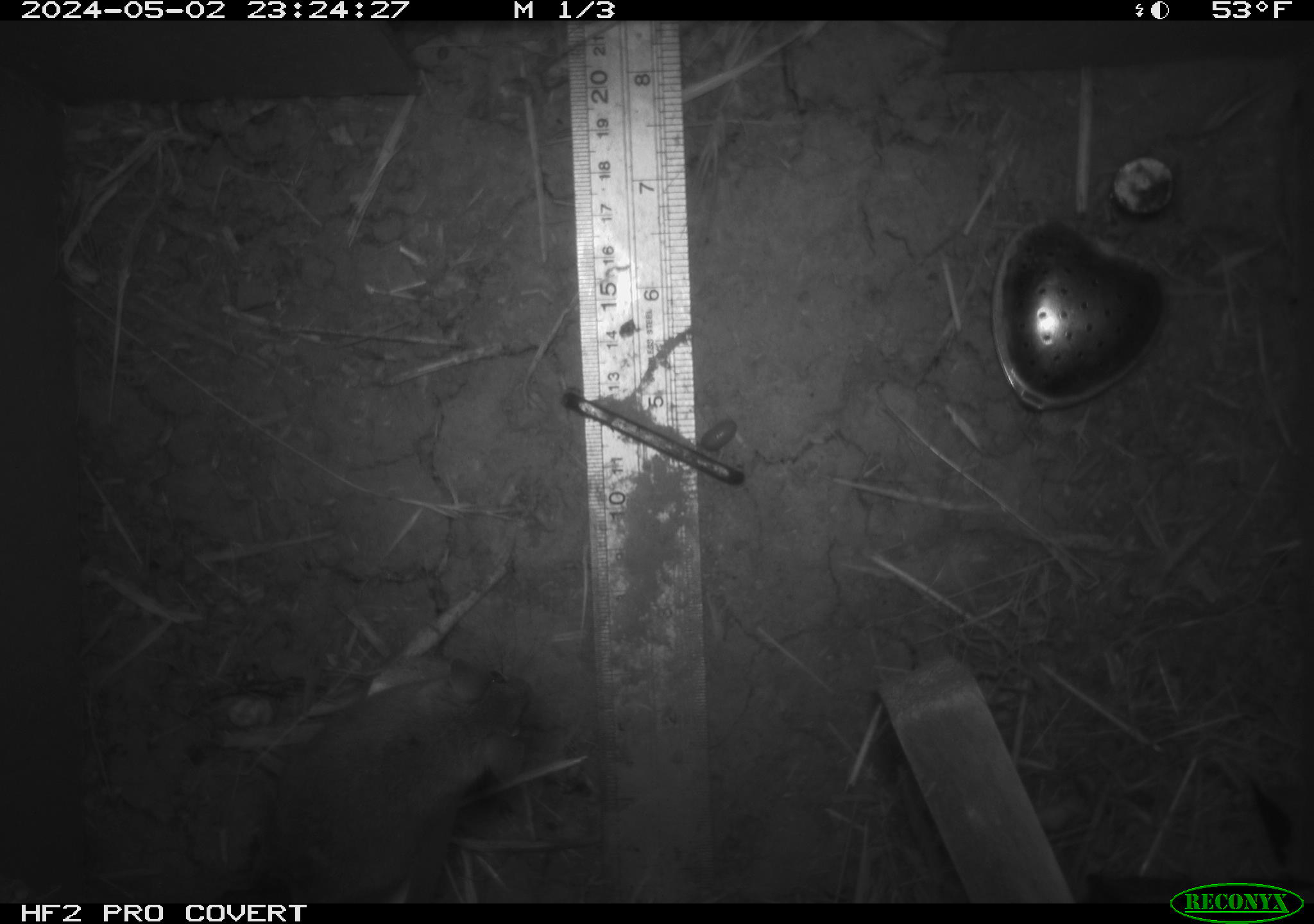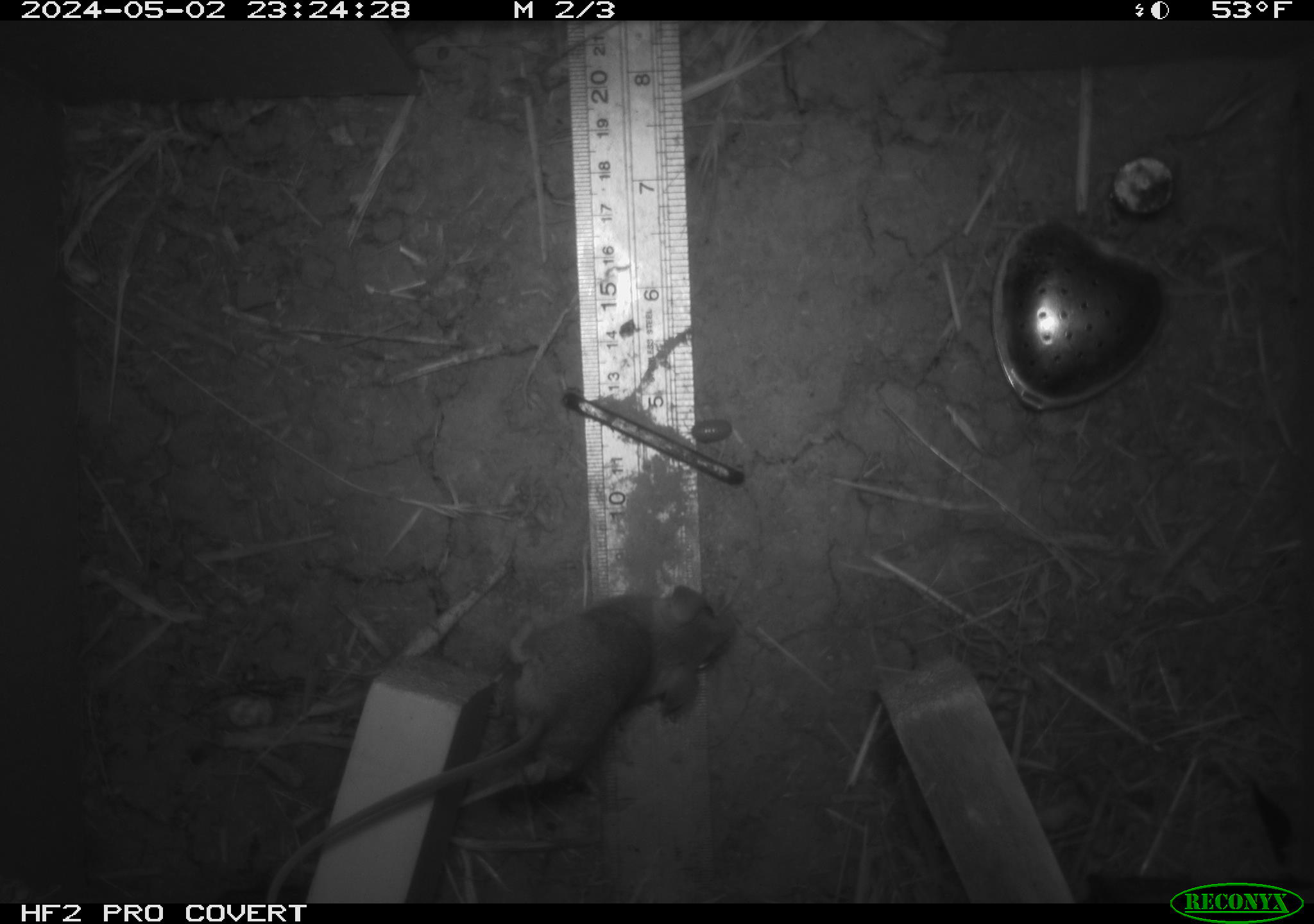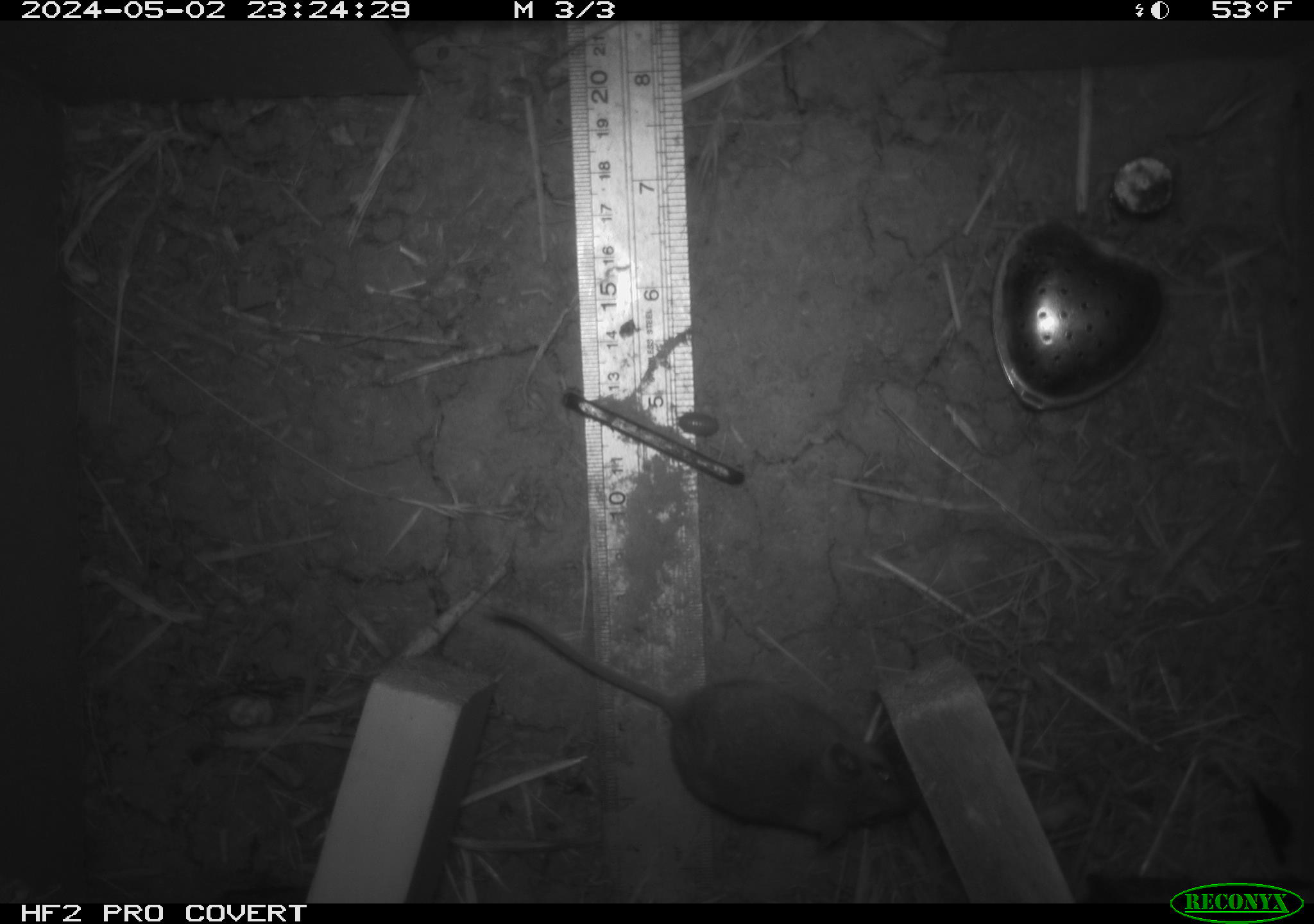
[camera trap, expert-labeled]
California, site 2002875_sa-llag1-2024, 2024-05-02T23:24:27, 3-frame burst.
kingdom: Animalia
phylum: Chordata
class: Mammalia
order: Rodentia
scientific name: Rodentia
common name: mouse species